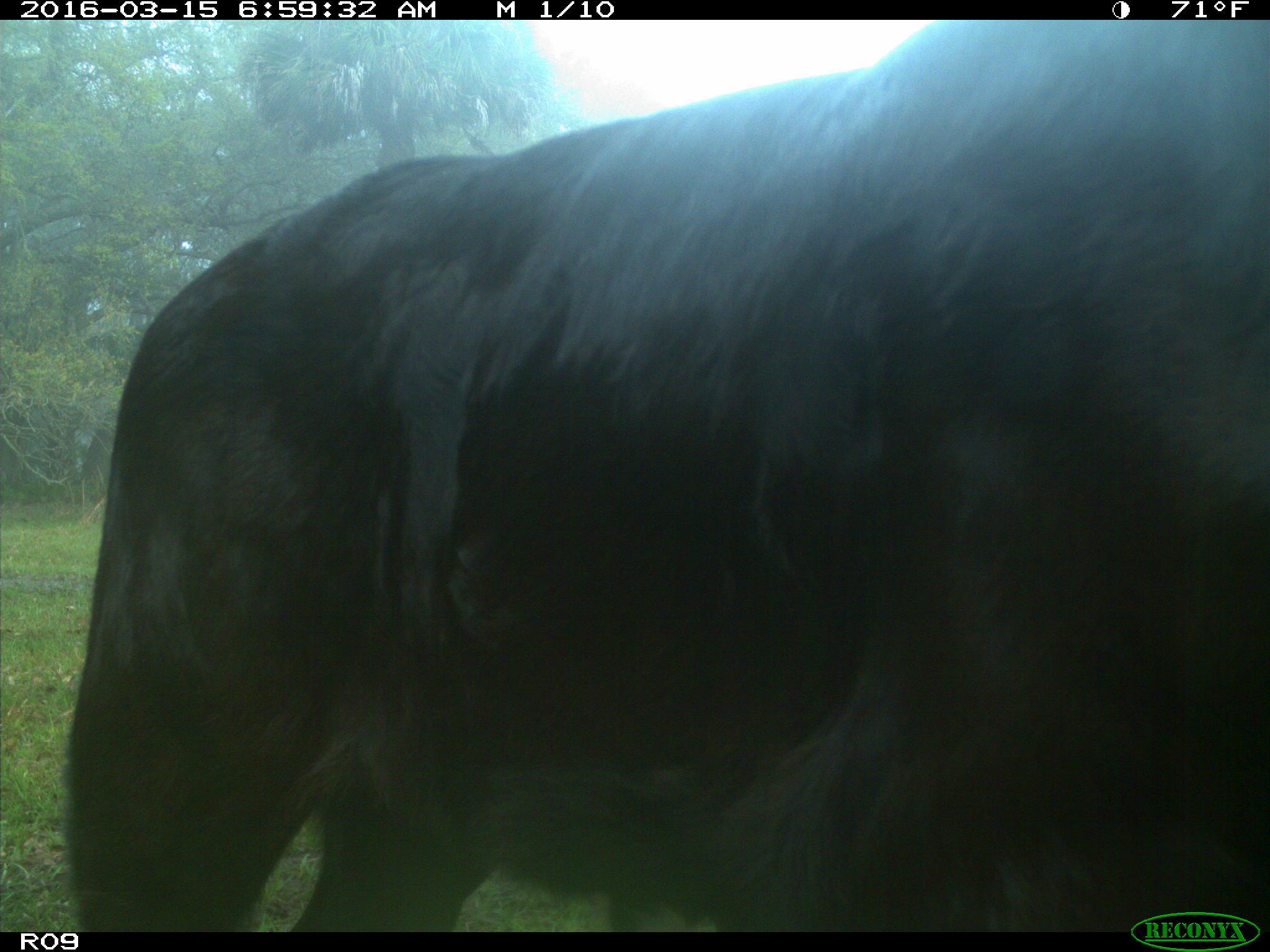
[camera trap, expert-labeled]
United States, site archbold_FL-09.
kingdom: Animalia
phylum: Chordata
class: Mammalia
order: Artiodactyla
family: Bovidae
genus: Bos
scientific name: Bos taurus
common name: domestic cow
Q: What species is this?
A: Bos taurus (domestic cow).